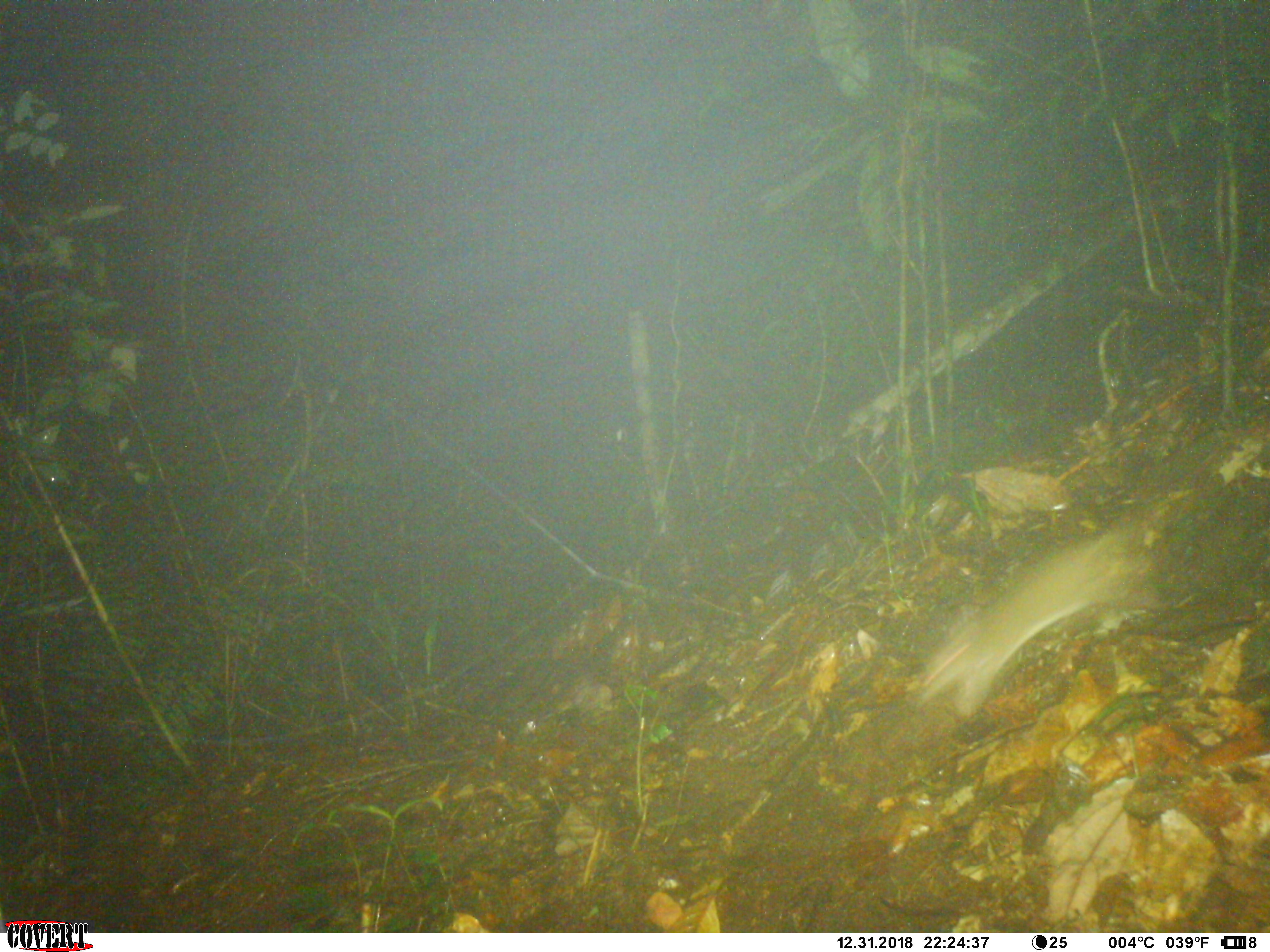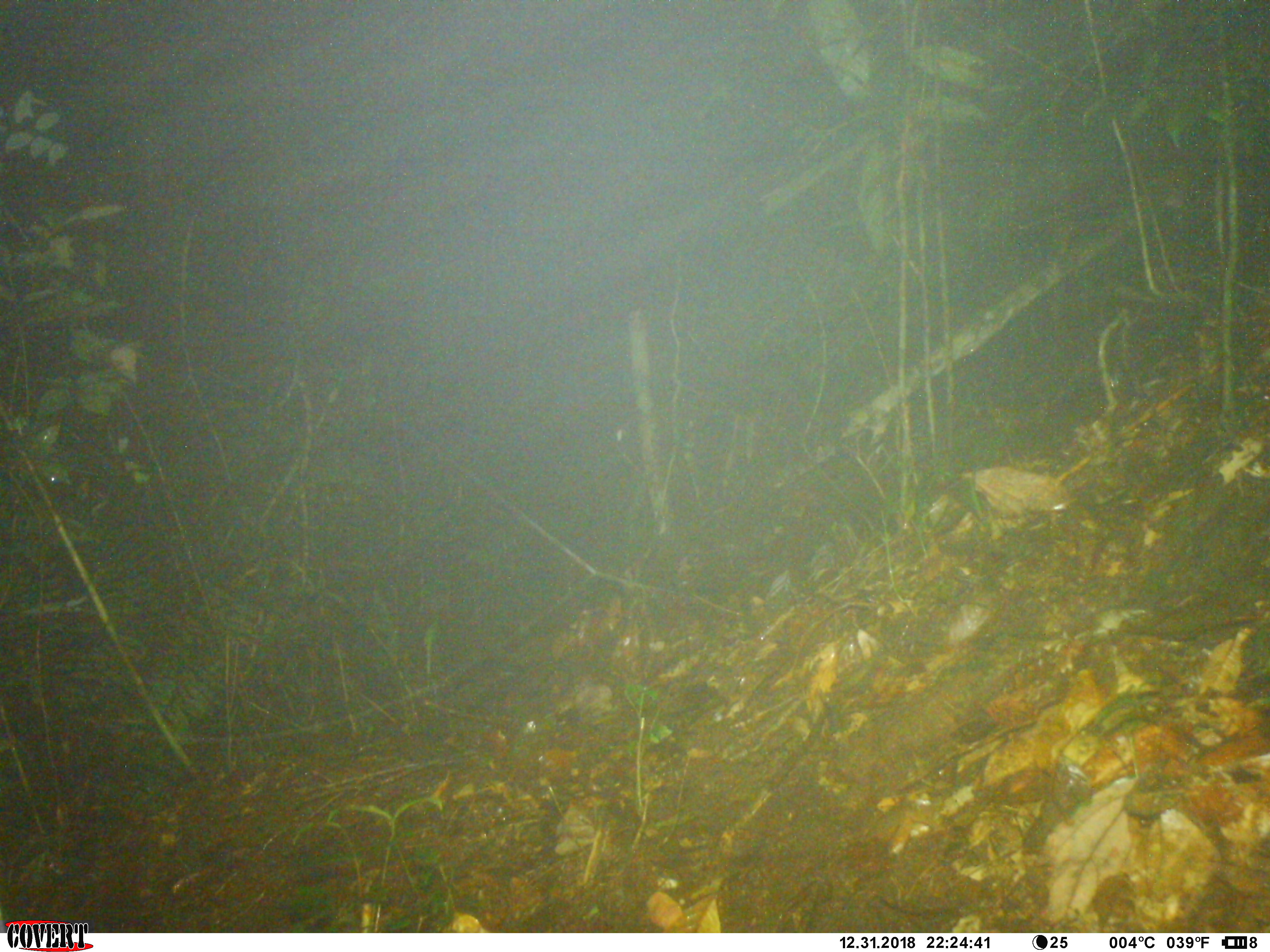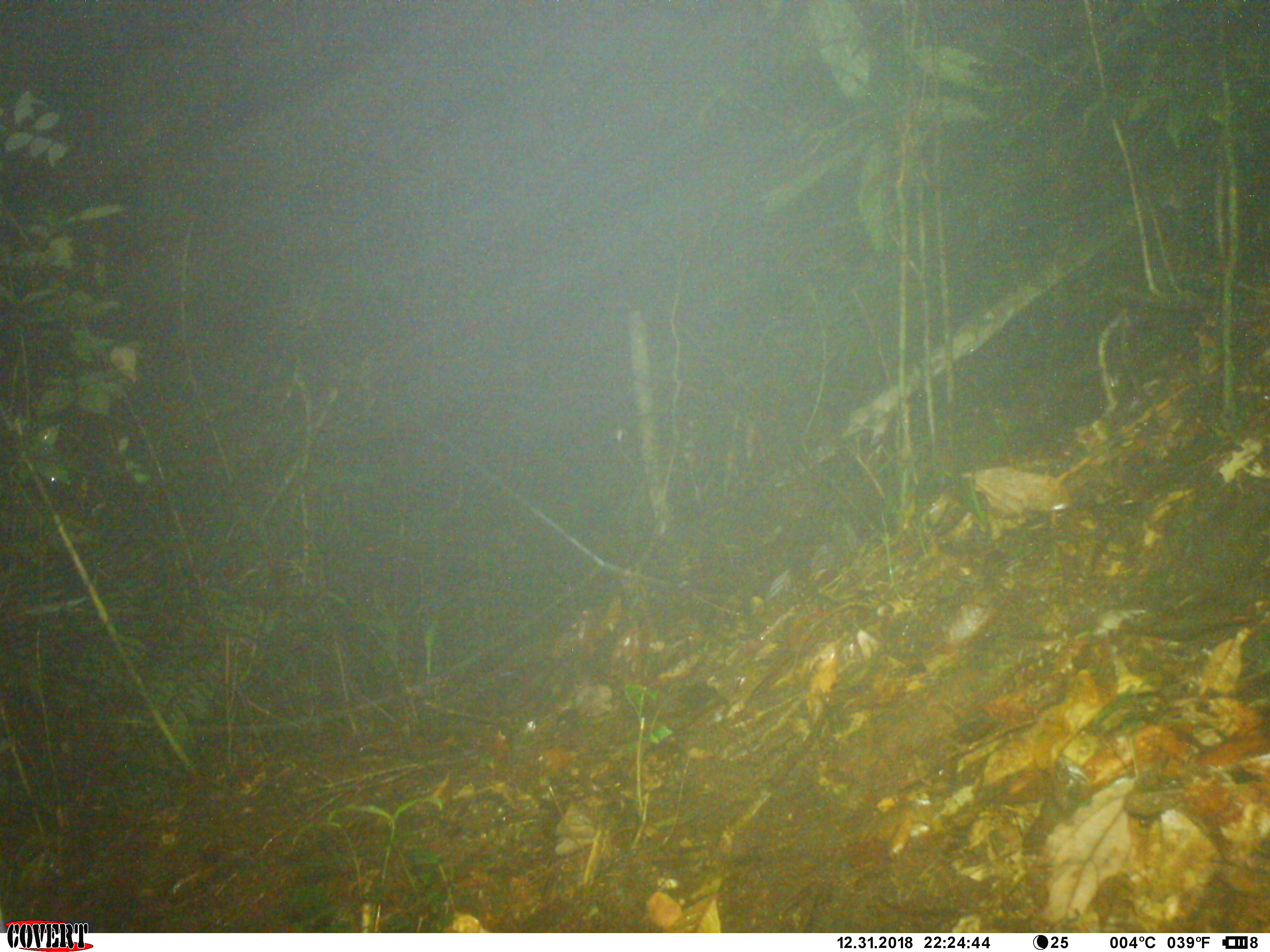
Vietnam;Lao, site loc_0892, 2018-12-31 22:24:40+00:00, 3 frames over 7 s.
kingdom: Animalia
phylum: Chordata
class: Mammalia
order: Rodentia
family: Muridae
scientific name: Muridae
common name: old-world mice and rats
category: unidentified murid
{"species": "unidentified murid (old-world mice and rats) (Muridae)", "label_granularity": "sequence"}